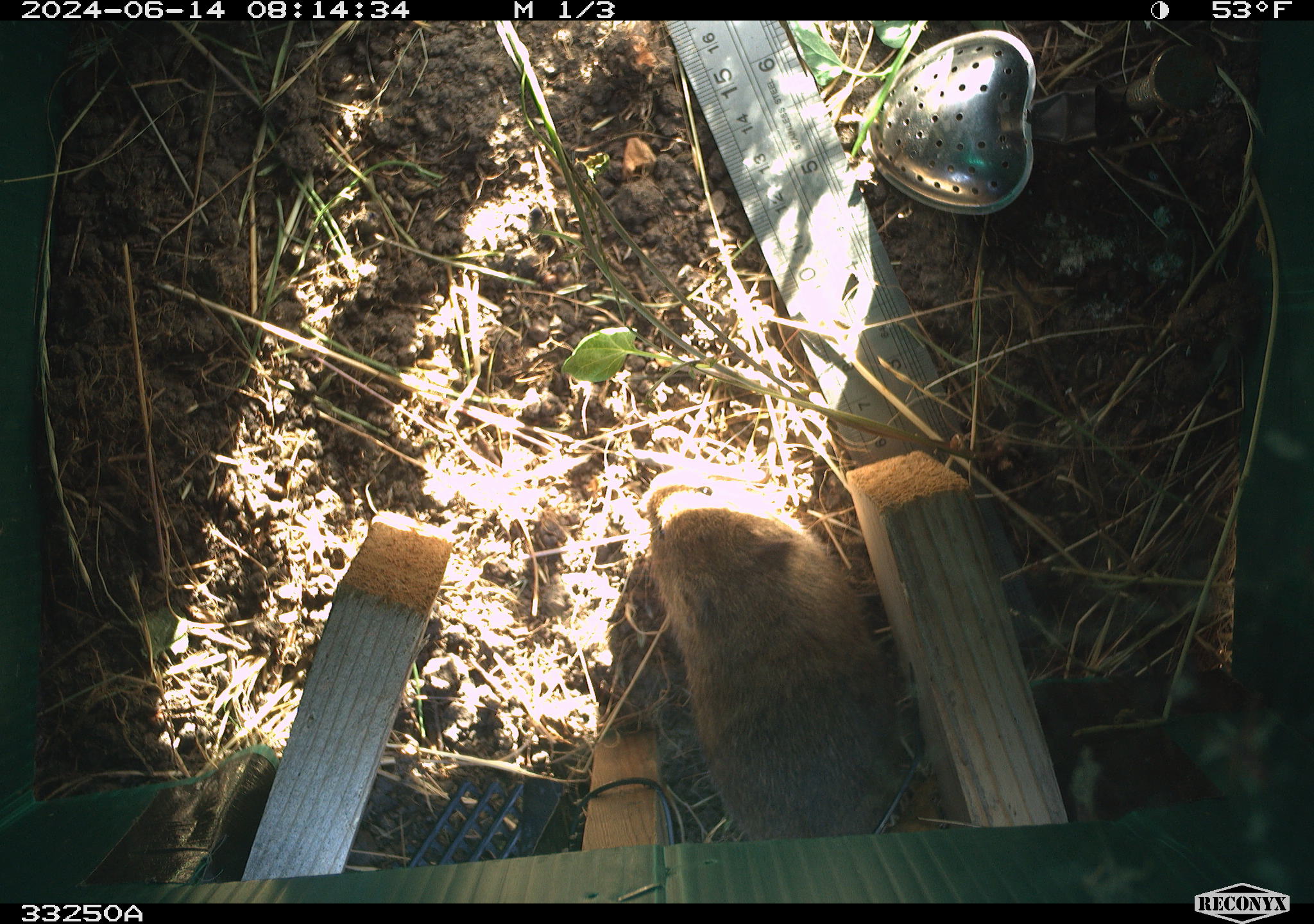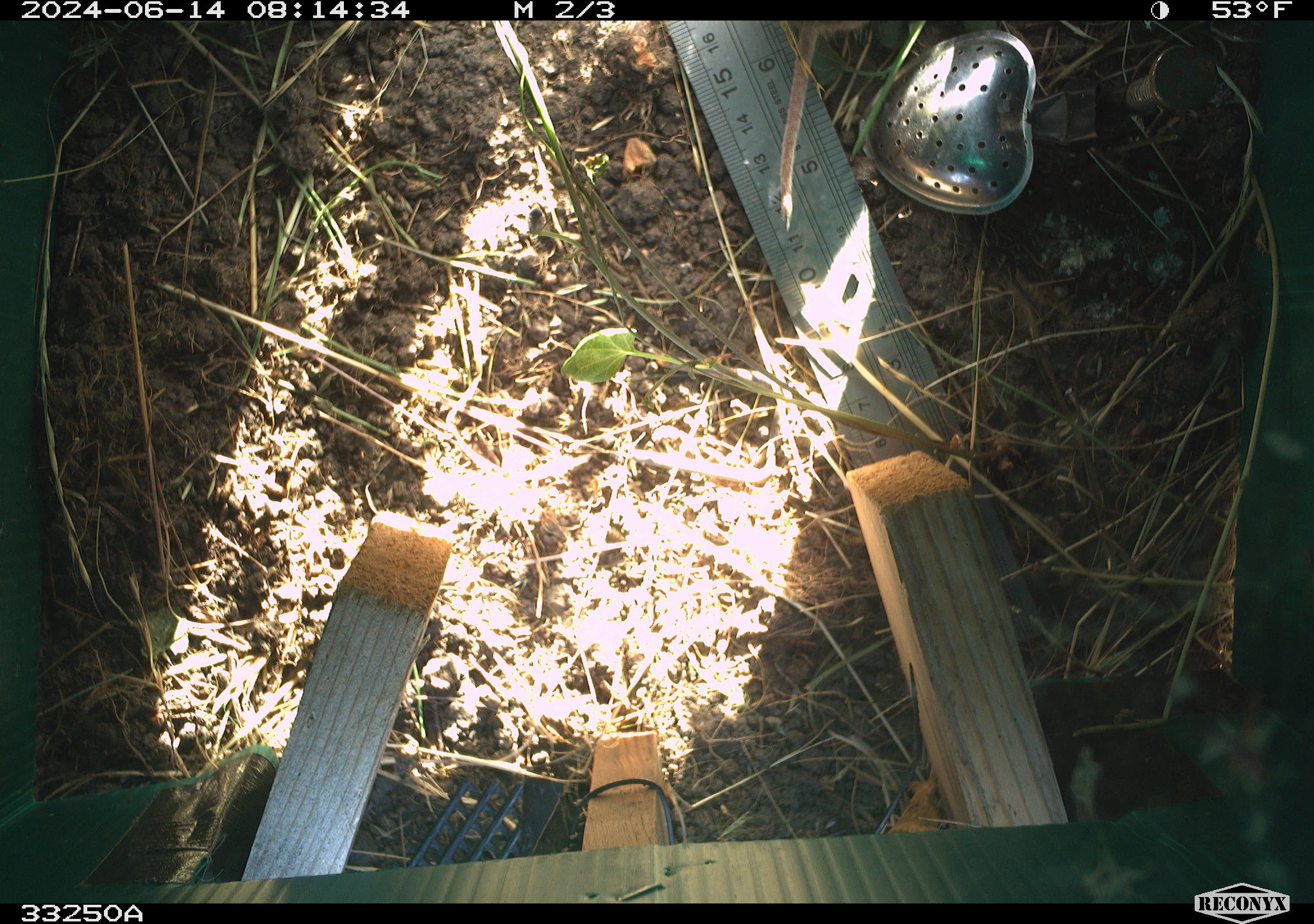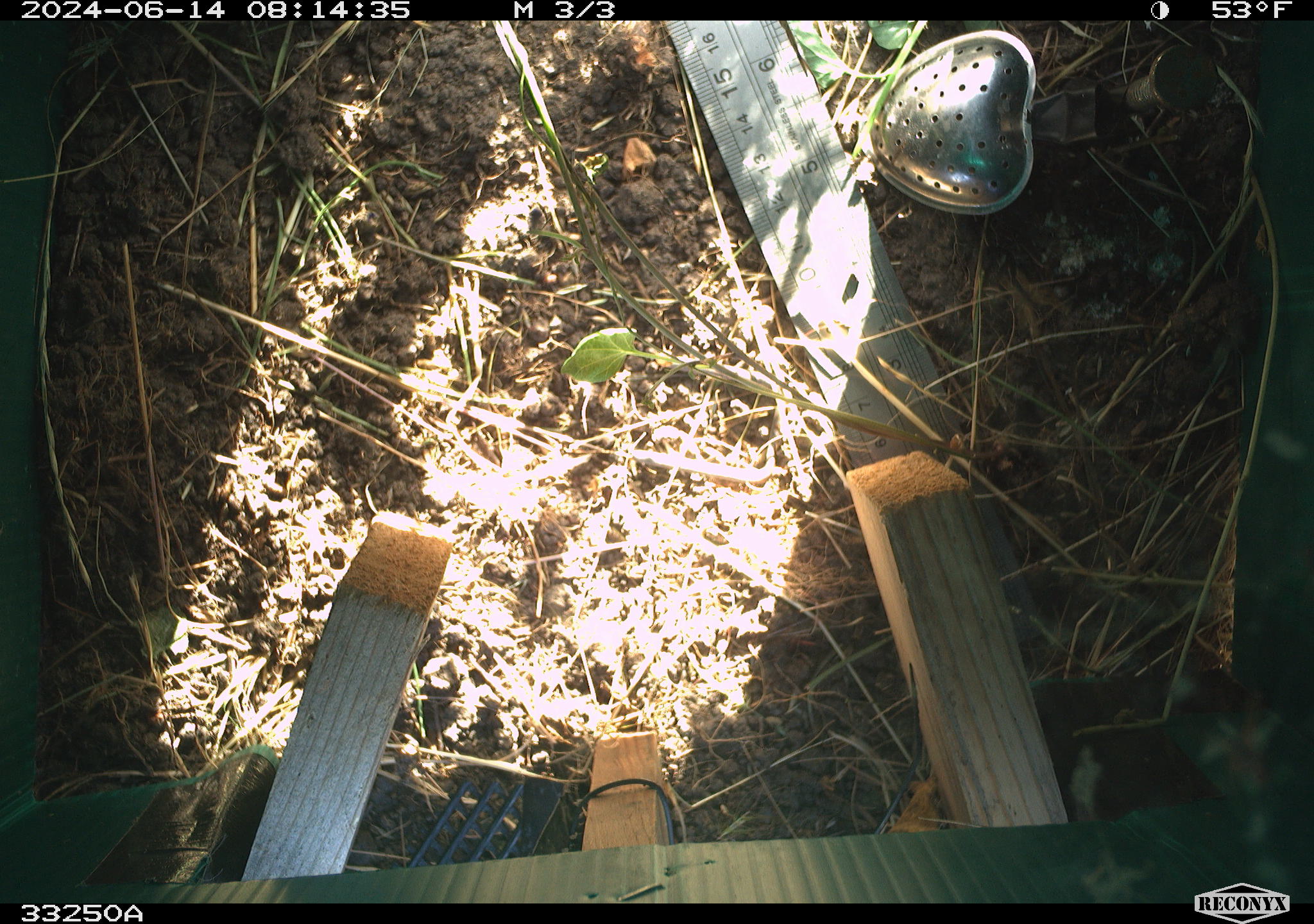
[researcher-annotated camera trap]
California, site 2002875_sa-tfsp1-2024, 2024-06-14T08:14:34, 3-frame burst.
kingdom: Animalia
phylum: Chordata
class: Mammalia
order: Rodentia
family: Cricetidae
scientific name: Arvicolinae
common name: voles, lemmings, and muskrats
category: arvicolinae subfamily